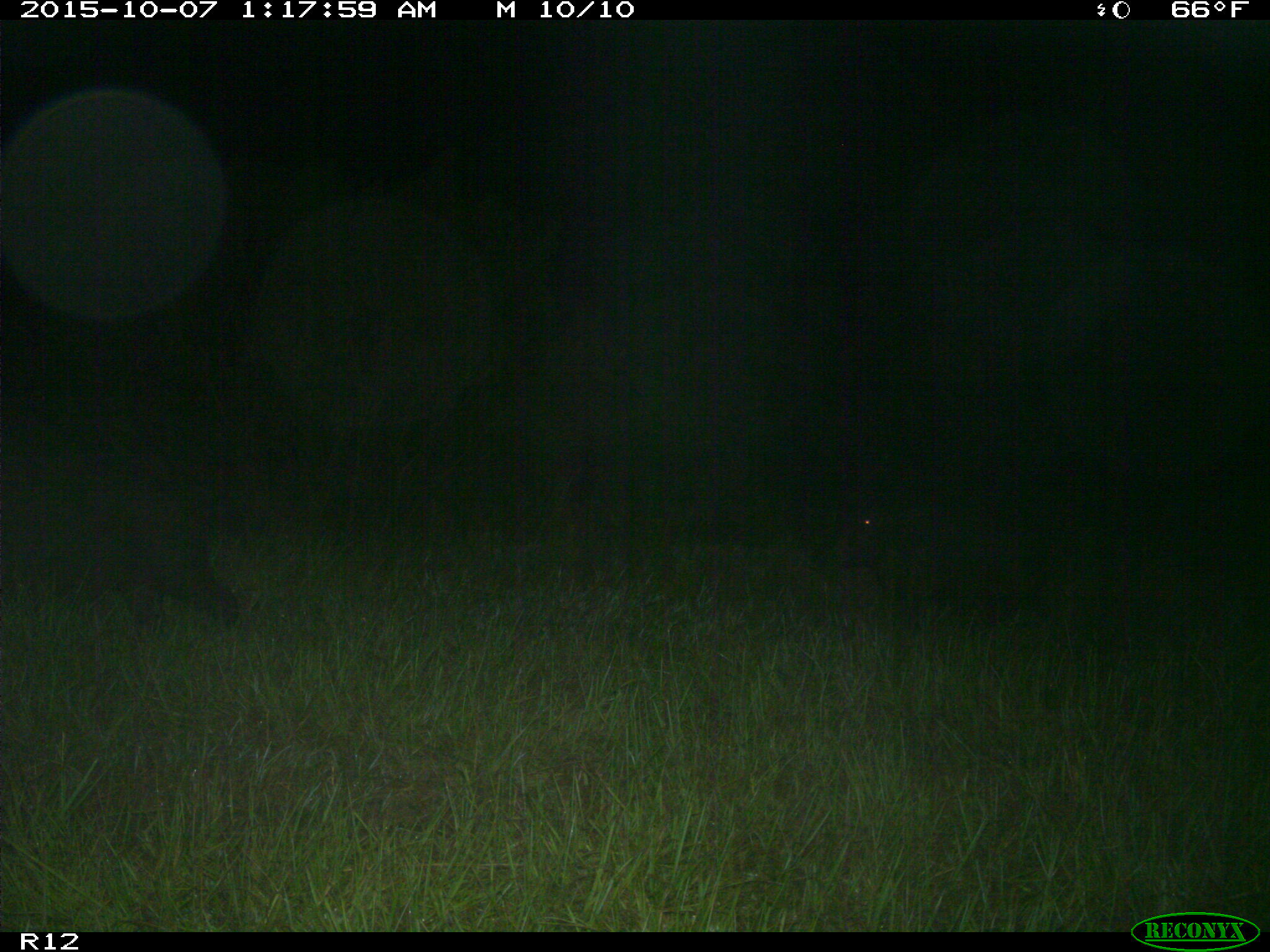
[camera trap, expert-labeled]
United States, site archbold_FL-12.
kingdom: Animalia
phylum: Chordata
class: Mammalia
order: Artiodactyla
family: Suidae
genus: Sus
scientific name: Sus scrofa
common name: wild boar